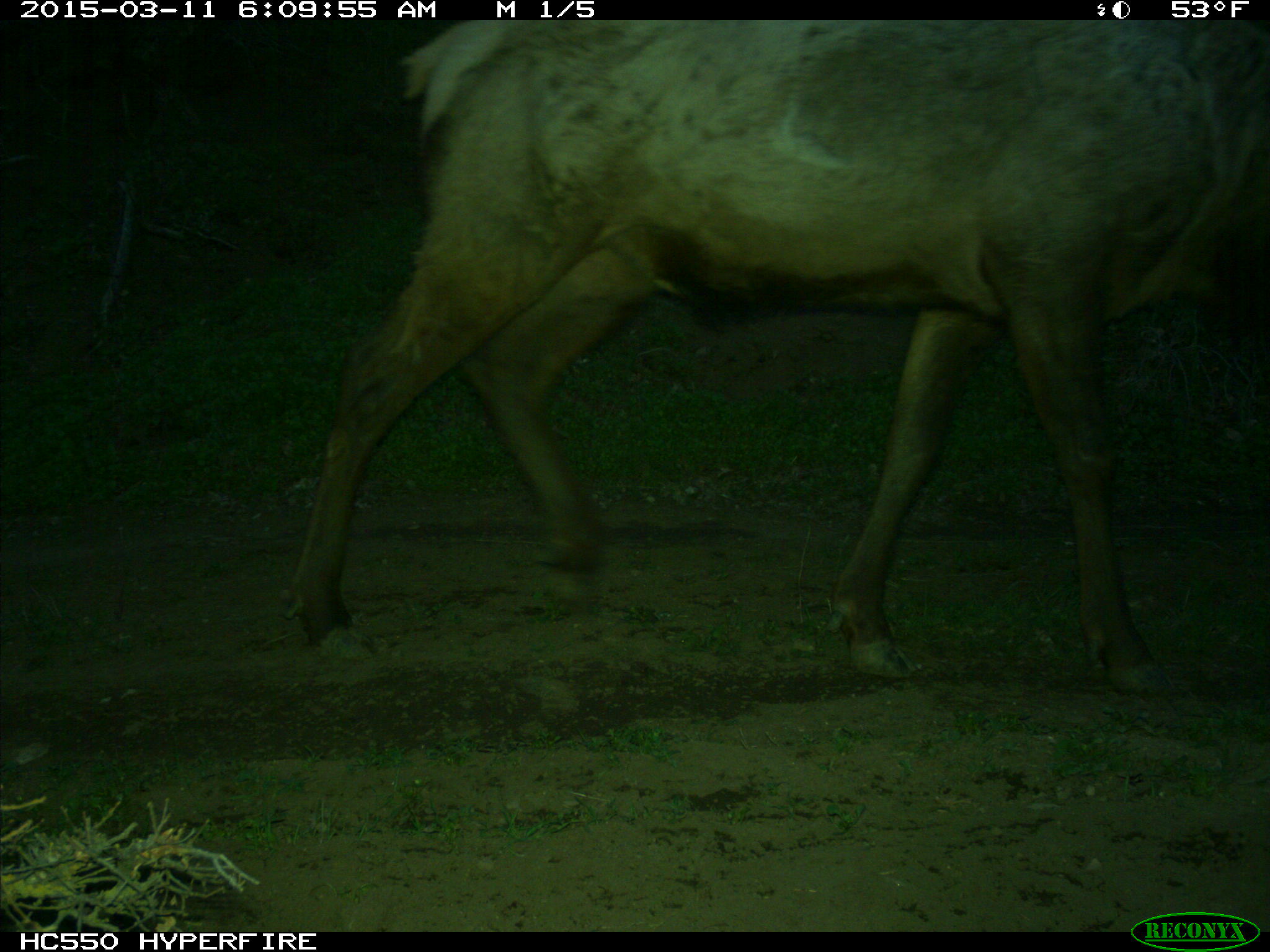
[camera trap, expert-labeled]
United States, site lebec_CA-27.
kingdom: Animalia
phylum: Chordata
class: Mammalia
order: Artiodactyla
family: Cervidae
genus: Cervus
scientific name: Cervus canadensis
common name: elk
Cervus canadensis (elk).